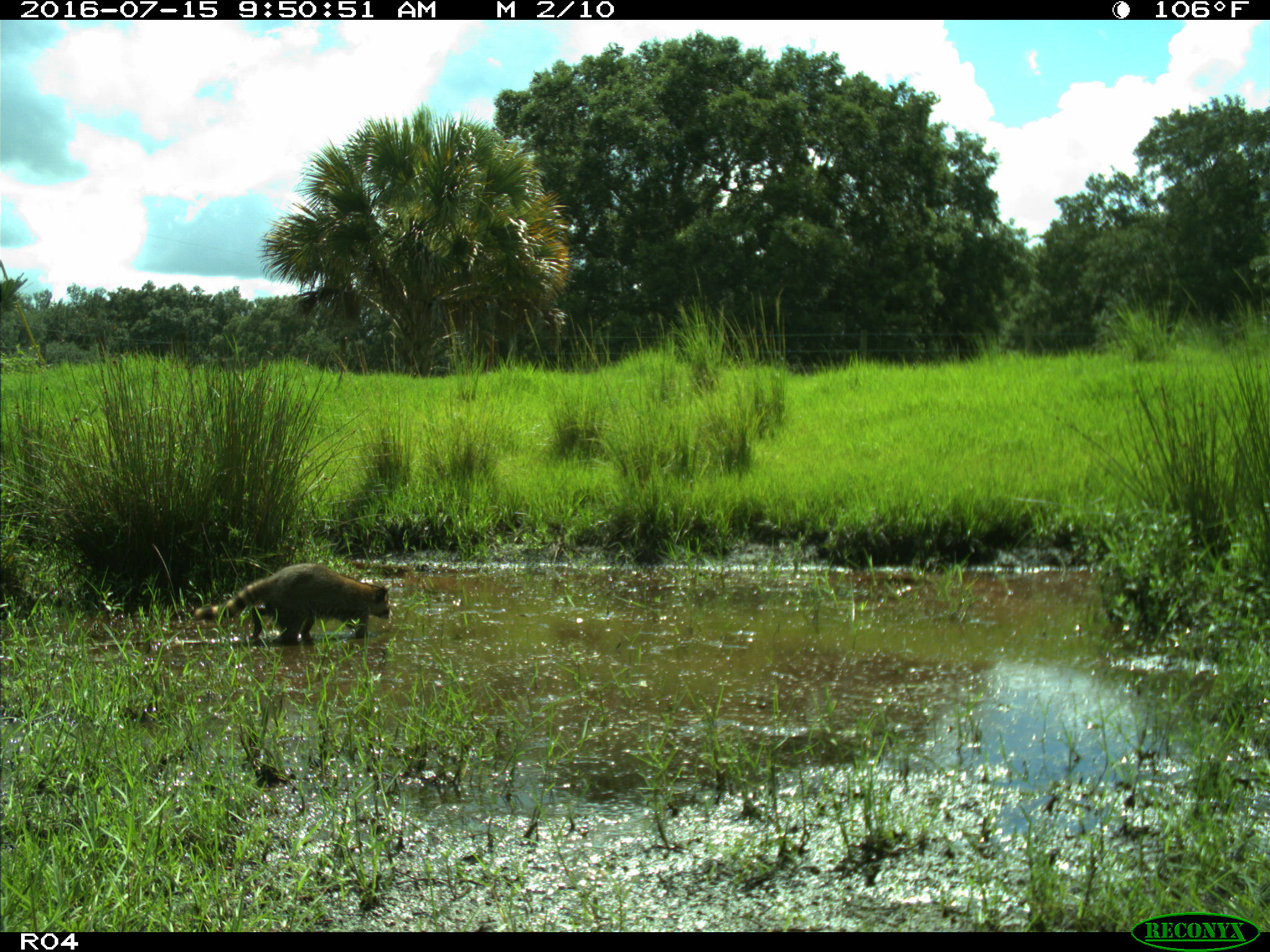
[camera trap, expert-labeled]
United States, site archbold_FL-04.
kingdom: Animalia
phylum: Chordata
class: Mammalia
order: Carnivora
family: Procyonidae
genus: Procyon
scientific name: Procyon lotor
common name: common raccoon